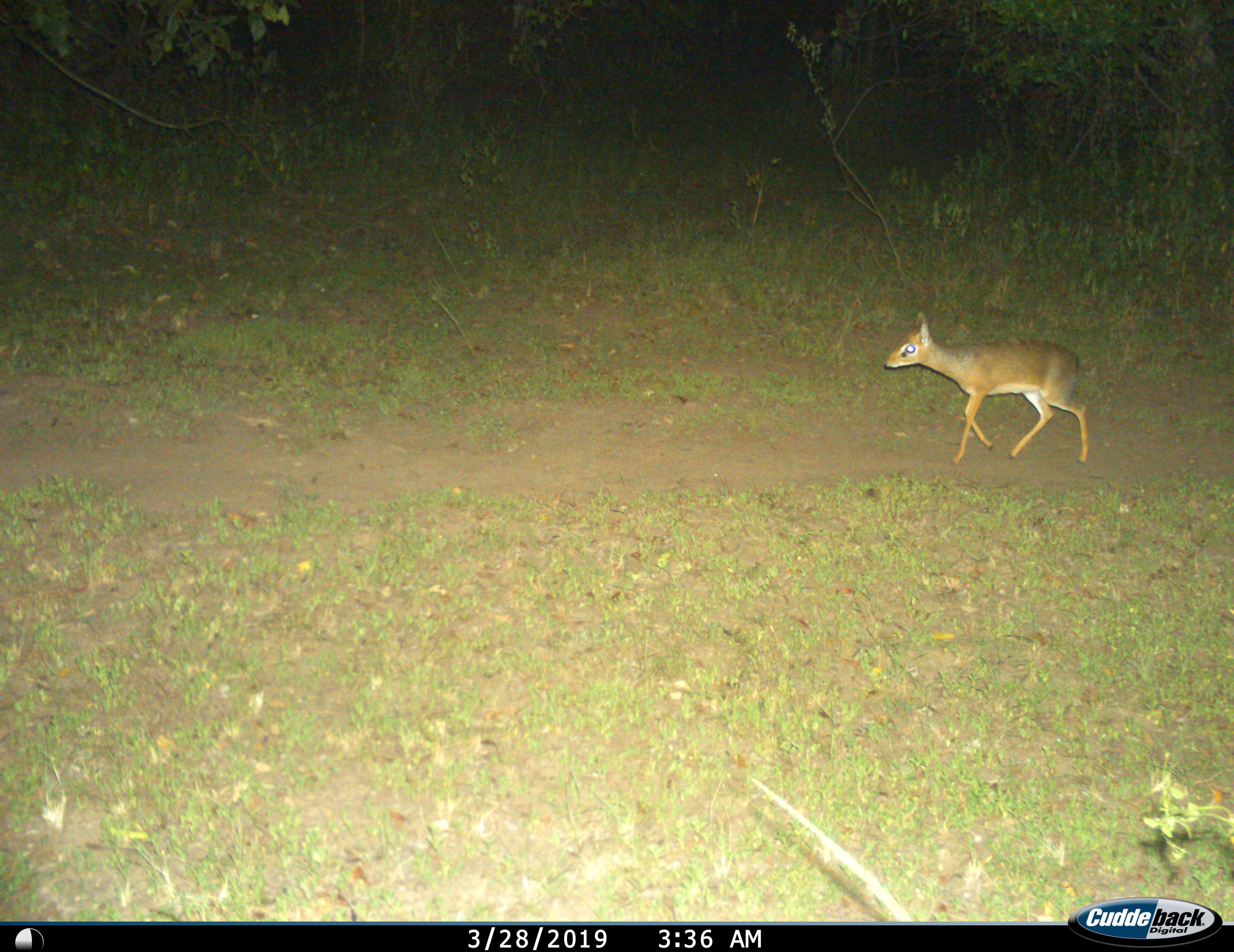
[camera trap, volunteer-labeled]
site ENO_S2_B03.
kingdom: Animalia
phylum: Chordata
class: Mammalia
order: Artiodactyla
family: Bovidae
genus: Madoqua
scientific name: Madoqua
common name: dik-dik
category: dikdik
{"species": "dikdik (dik-dik) (Madoqua)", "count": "1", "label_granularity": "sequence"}